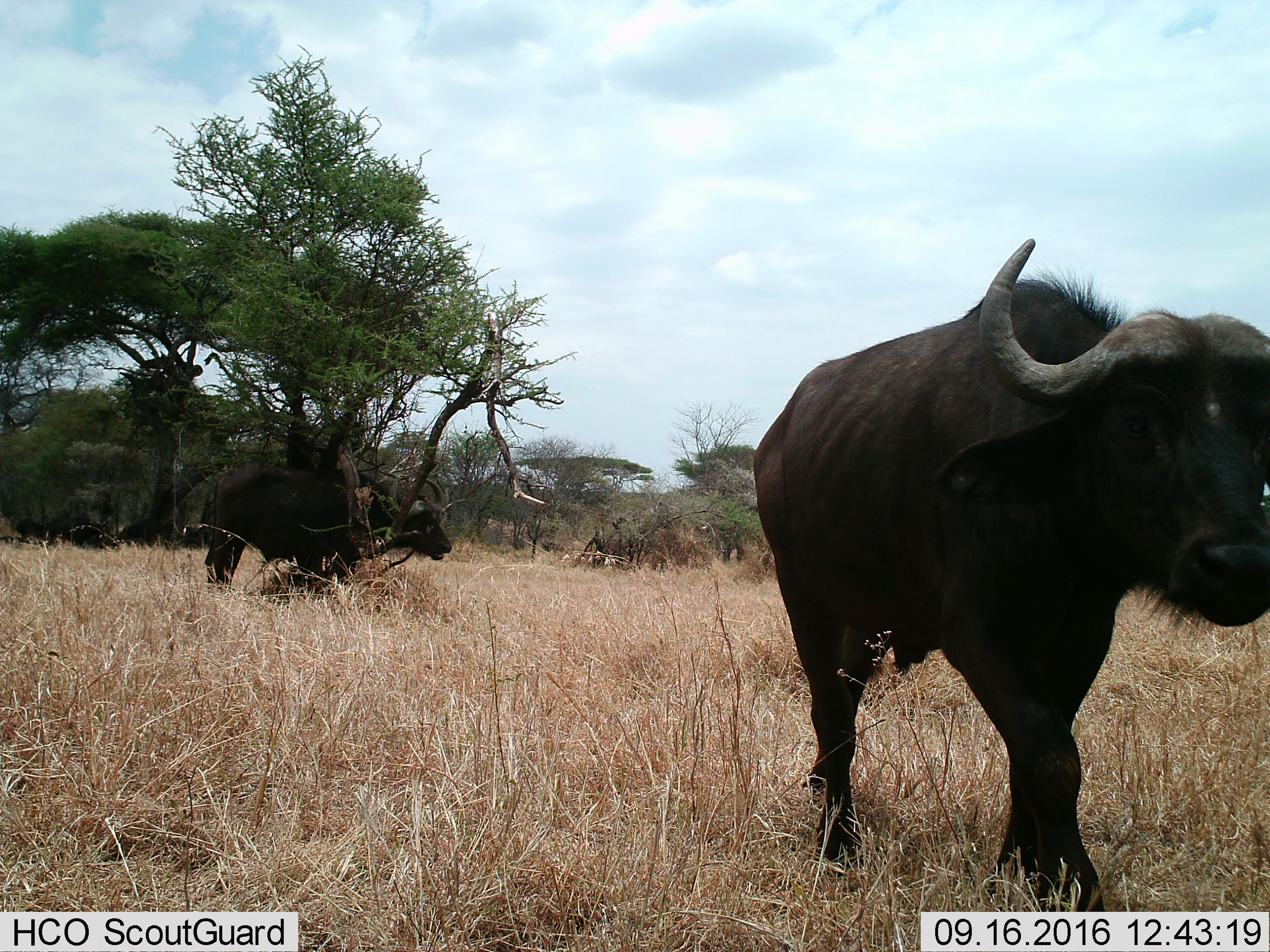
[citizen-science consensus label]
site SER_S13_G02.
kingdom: Animalia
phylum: Chordata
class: Mammalia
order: Artiodactyla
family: Bovidae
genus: Syncerus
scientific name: Syncerus caffer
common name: african buffalo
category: buffalo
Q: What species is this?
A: Buffalo (african buffalo) (Syncerus caffer).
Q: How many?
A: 2.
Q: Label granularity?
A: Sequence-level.